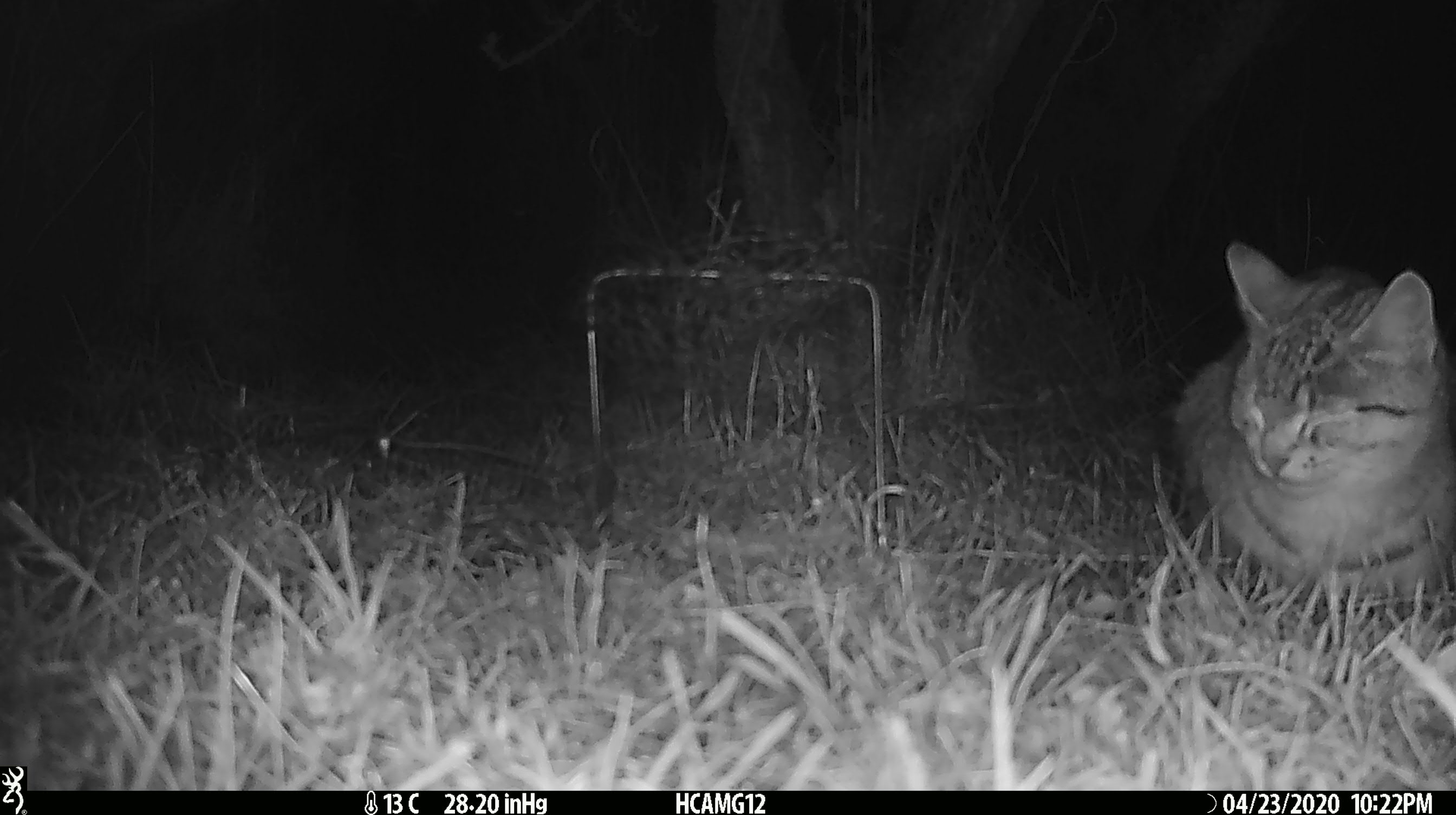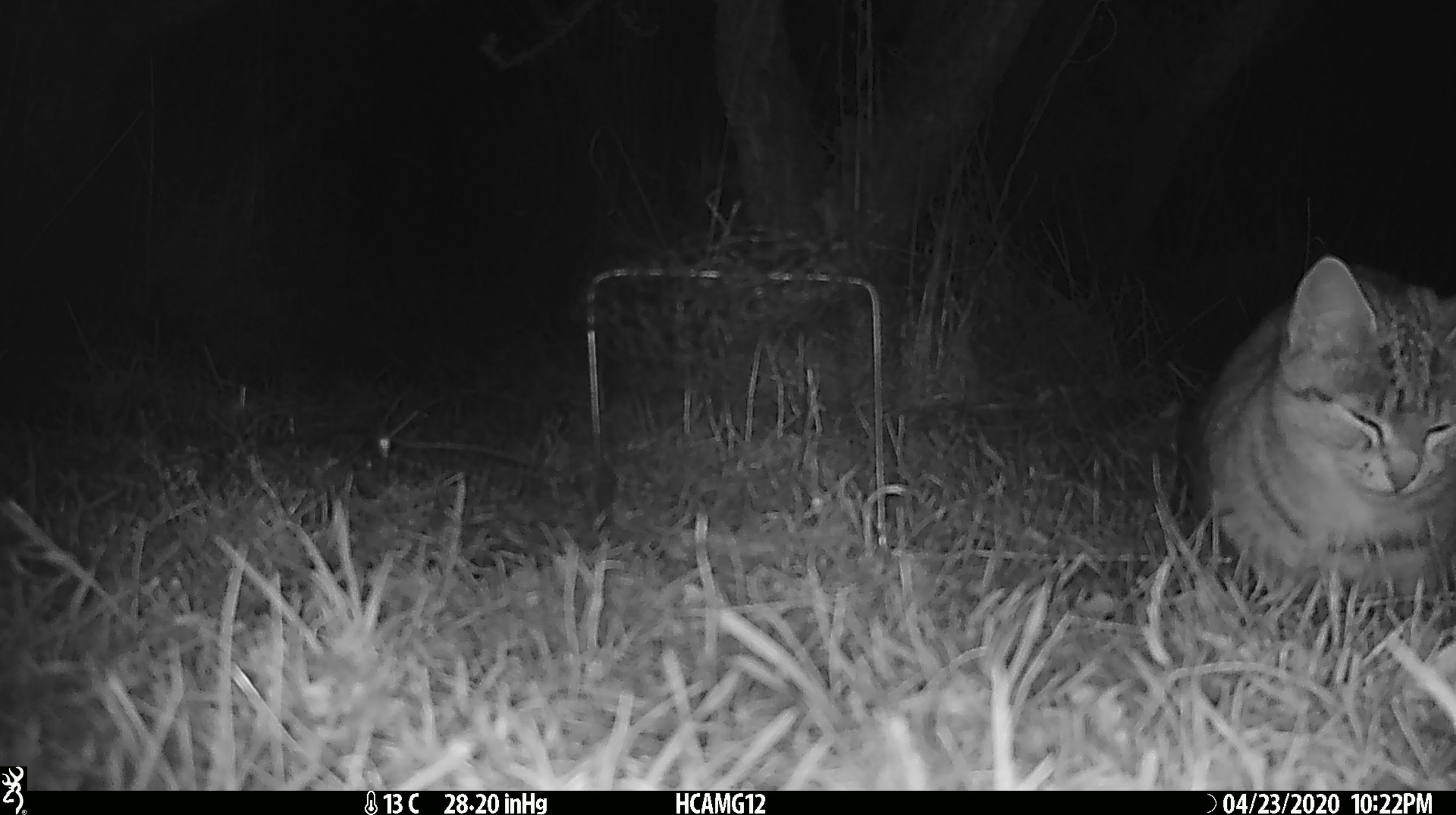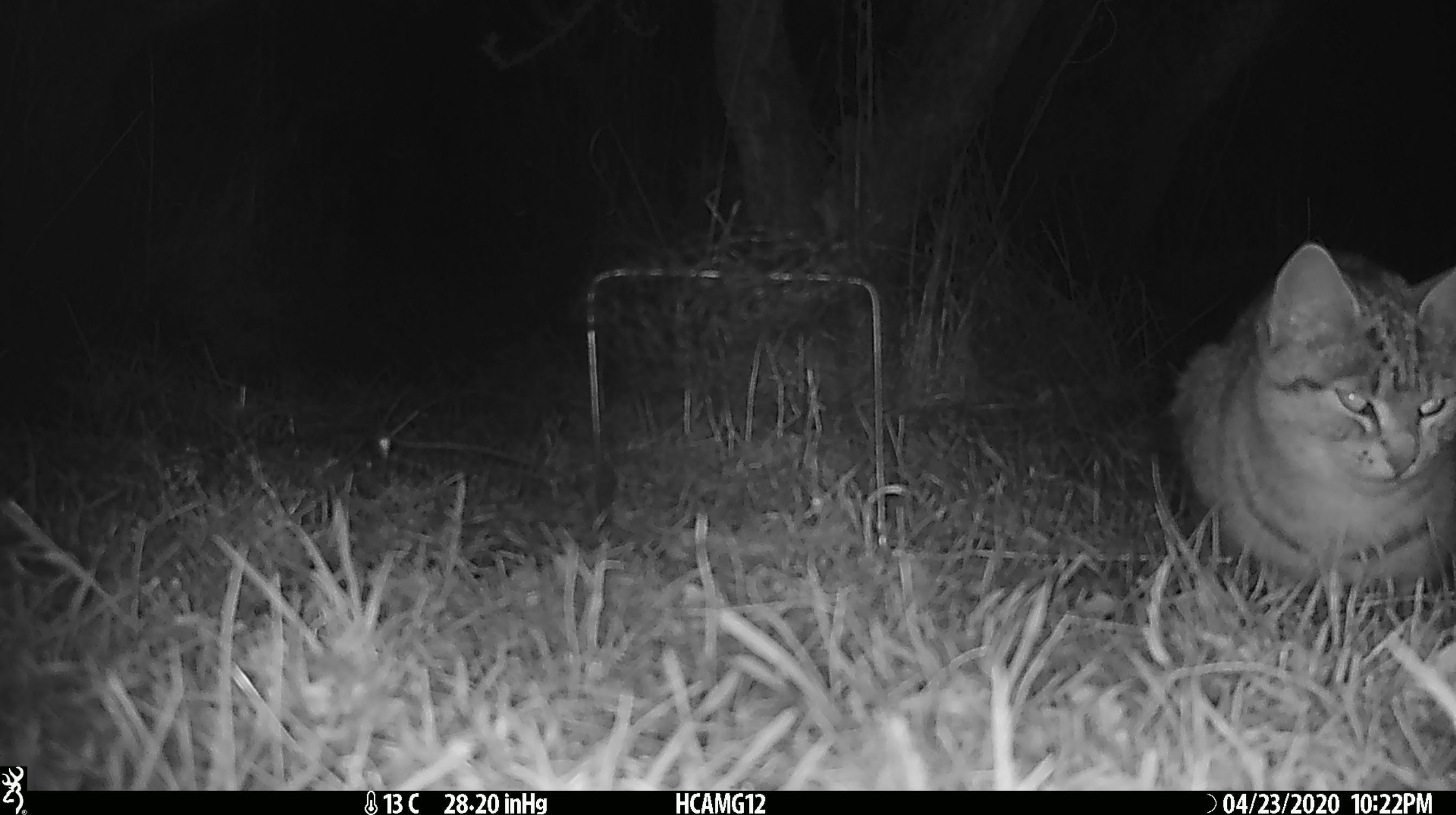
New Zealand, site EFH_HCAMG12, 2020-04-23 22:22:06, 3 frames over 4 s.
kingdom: Animalia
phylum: Chordata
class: Mammalia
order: Carnivora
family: Felidae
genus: Felis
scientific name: Felis catus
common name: domestic cat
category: cat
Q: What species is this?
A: Cat (domestic cat) (Felis catus).